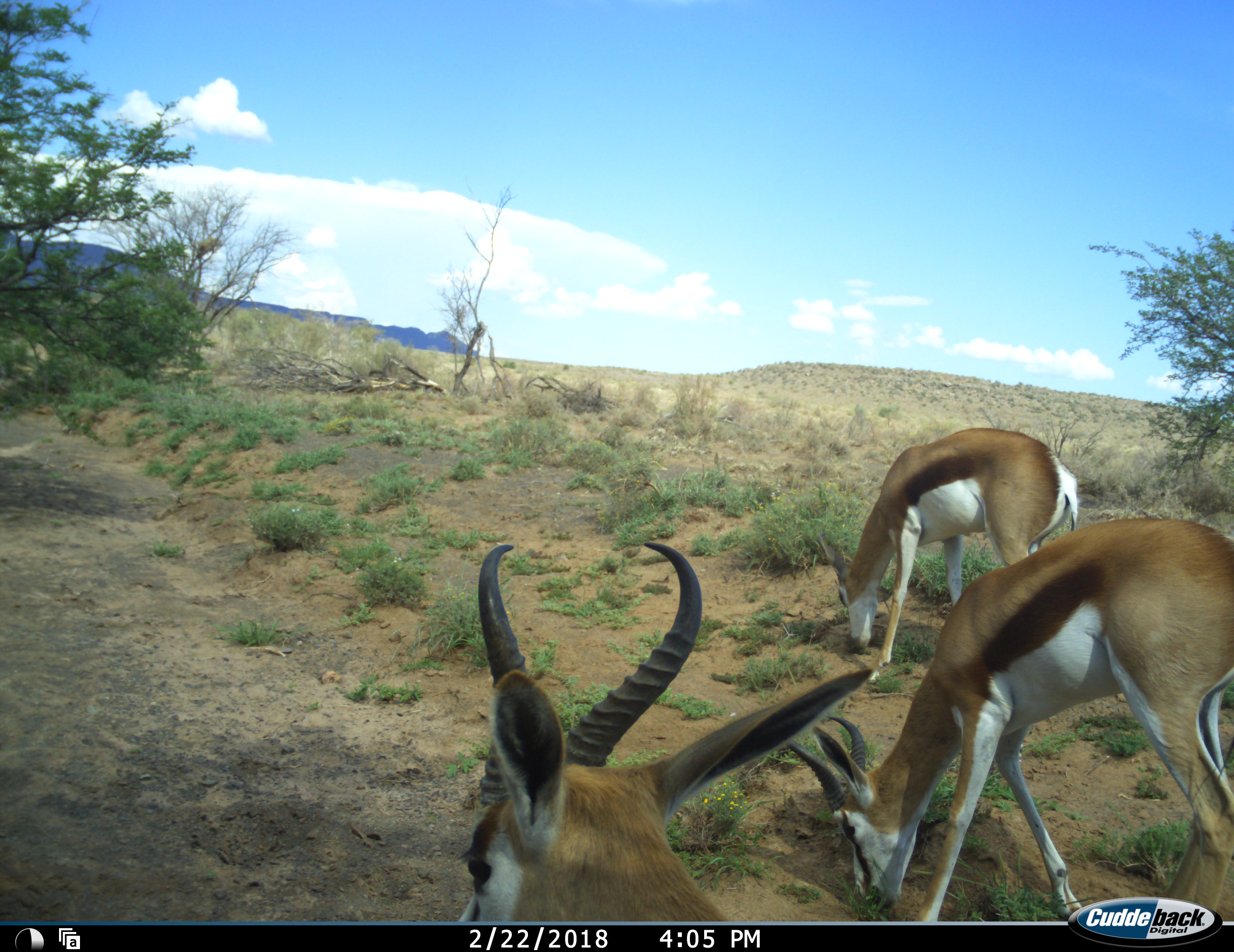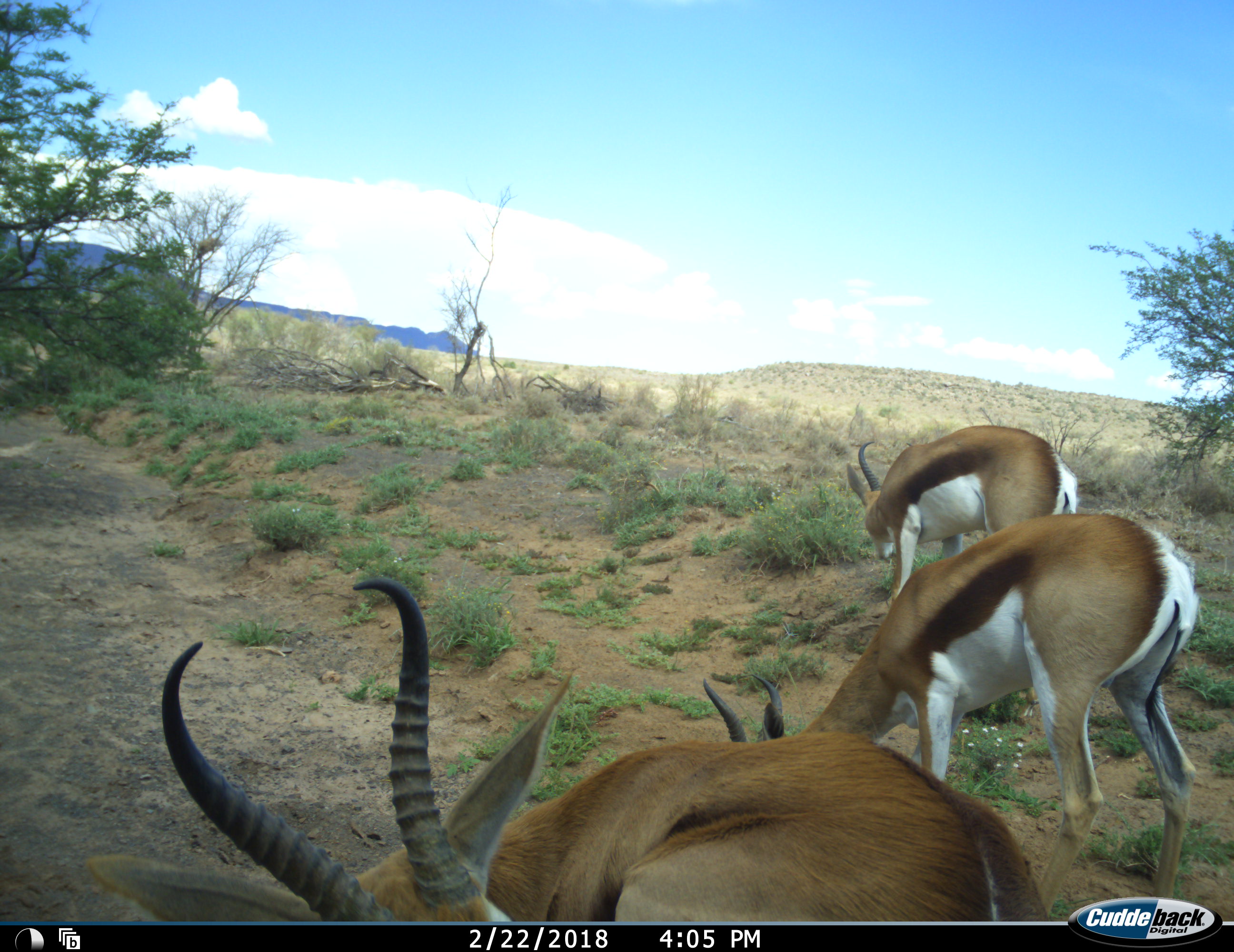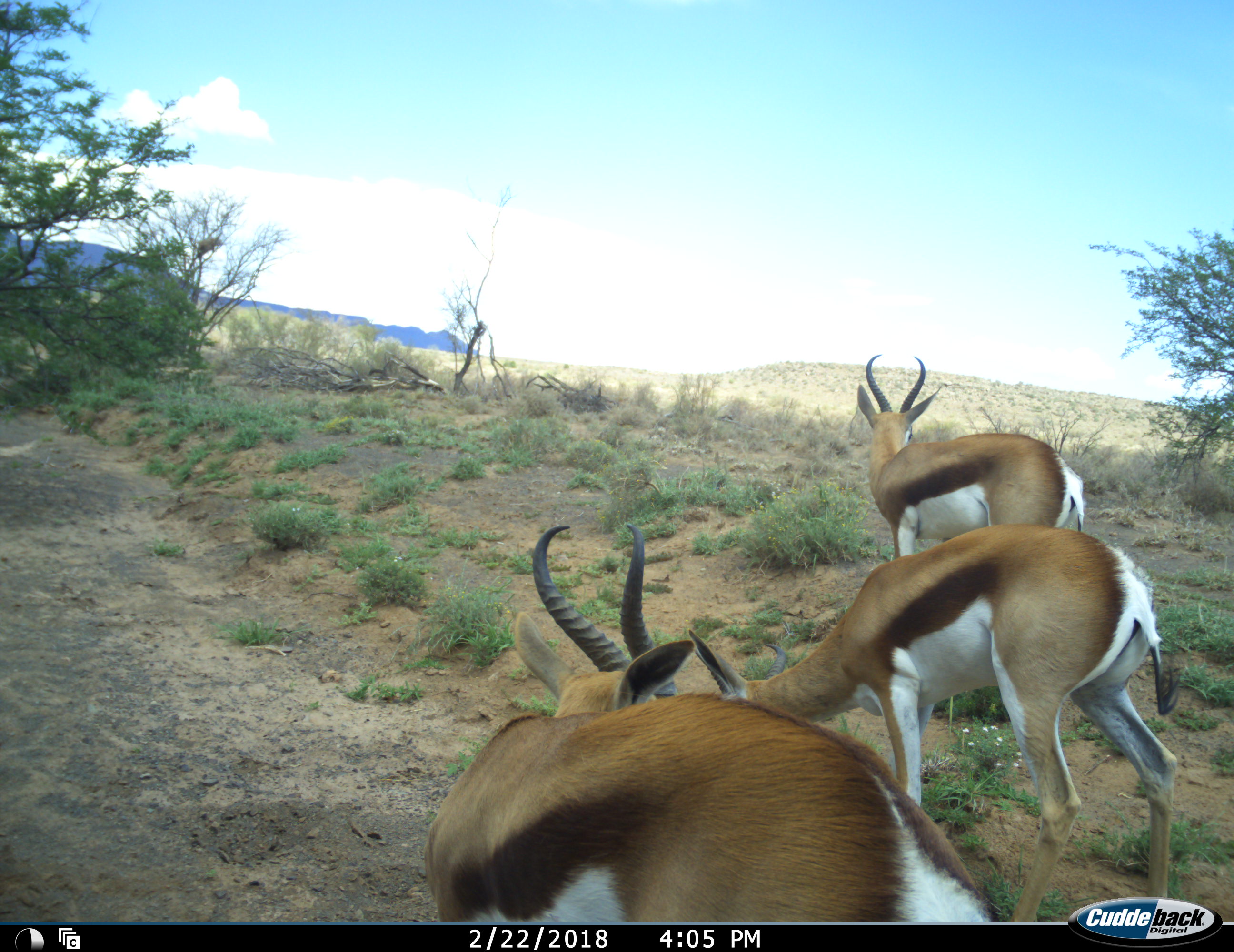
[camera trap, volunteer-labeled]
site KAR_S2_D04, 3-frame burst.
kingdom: Animalia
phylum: Chordata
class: Mammalia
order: Artiodactyla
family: Bovidae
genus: Antidorcas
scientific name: Antidorcas marsupialis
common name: springbok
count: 3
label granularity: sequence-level